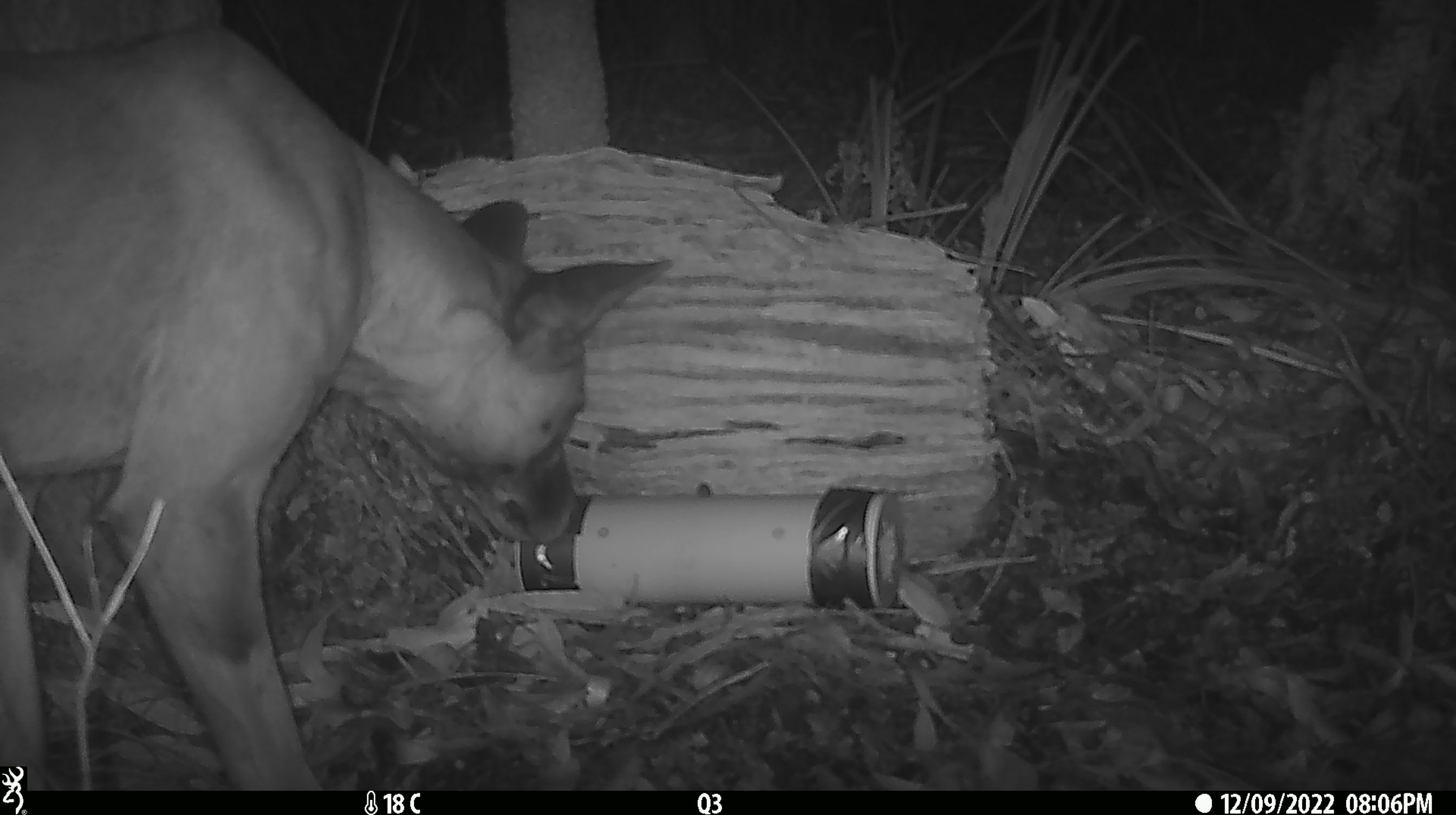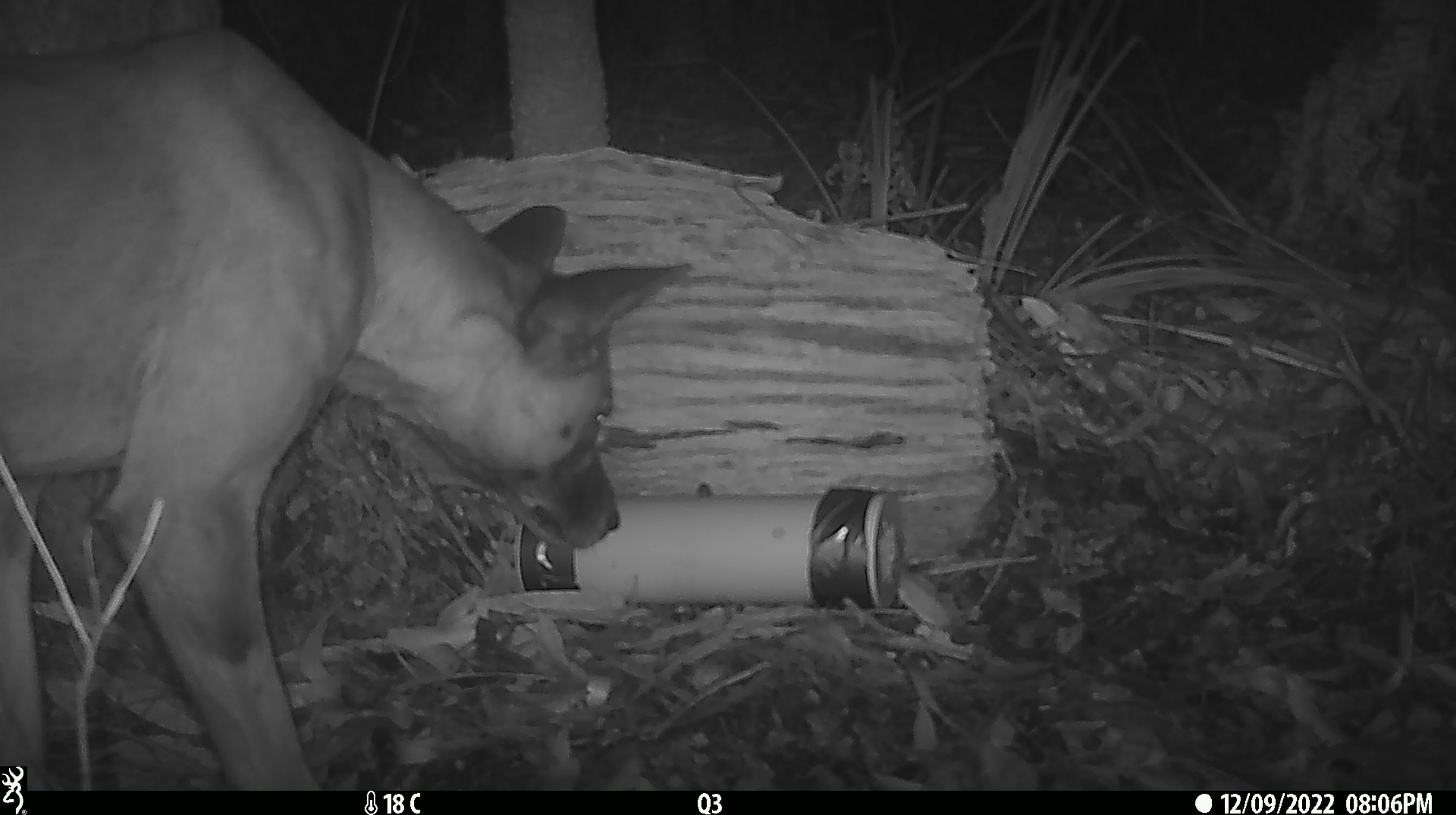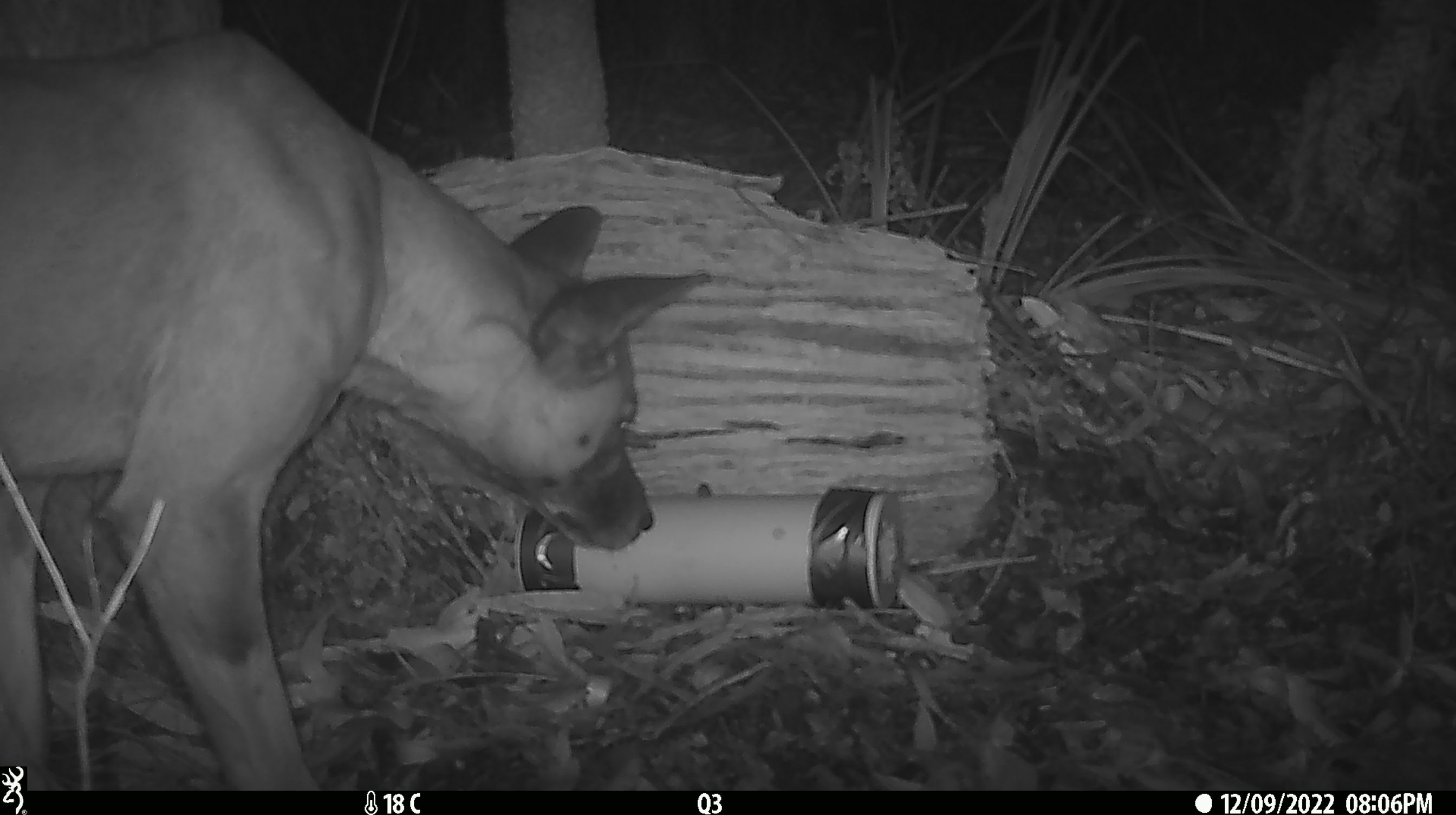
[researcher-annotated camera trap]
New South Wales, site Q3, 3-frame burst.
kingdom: Animalia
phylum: Chordata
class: Mammalia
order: Carnivora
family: Canidae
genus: Canis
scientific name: Canis familiaris dingo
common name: dingo